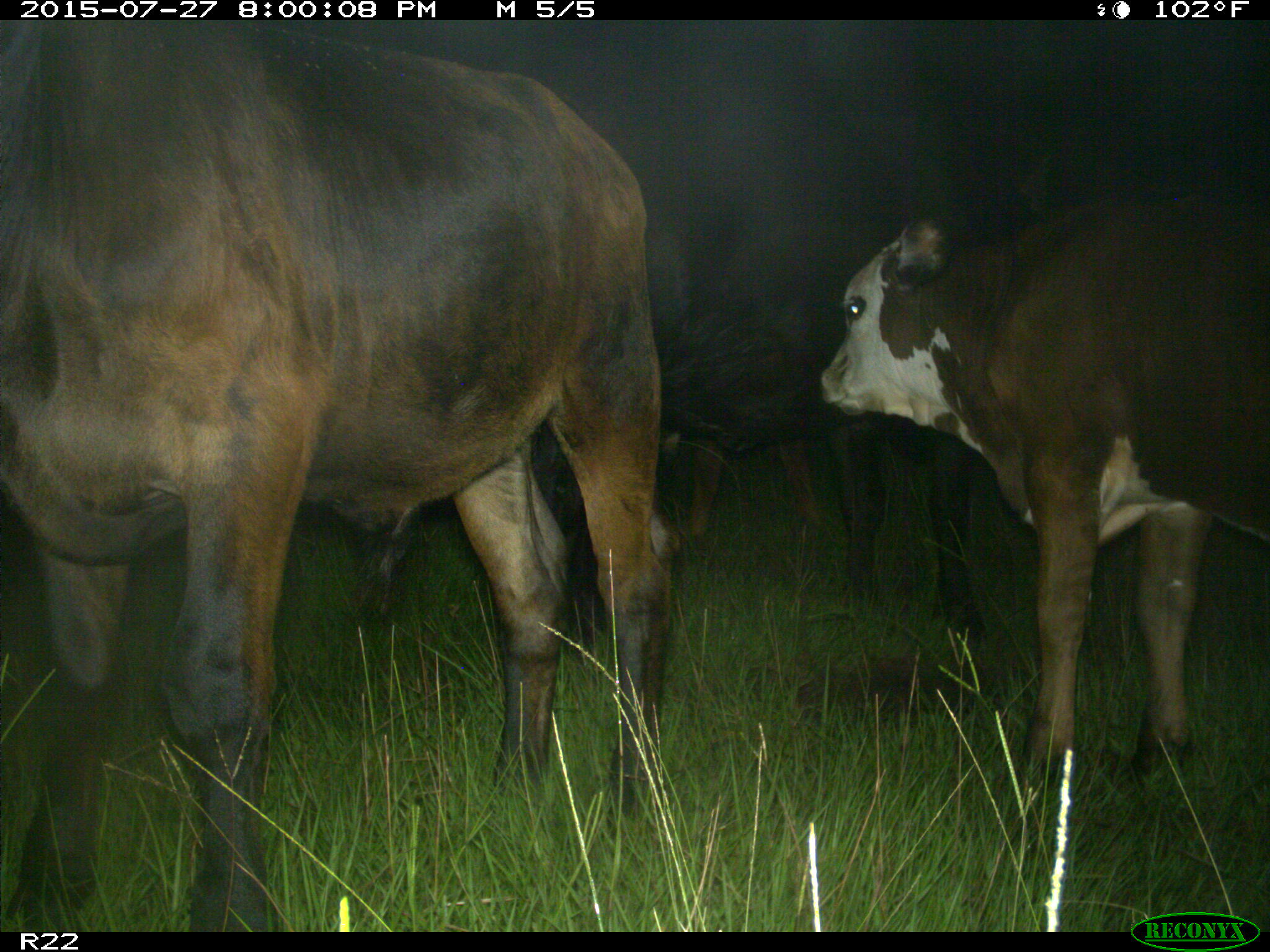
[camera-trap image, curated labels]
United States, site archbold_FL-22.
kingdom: Animalia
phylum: Chordata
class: Mammalia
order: Artiodactyla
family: Bovidae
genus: Bos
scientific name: Bos taurus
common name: domestic cow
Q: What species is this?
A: Bos taurus (domestic cow).